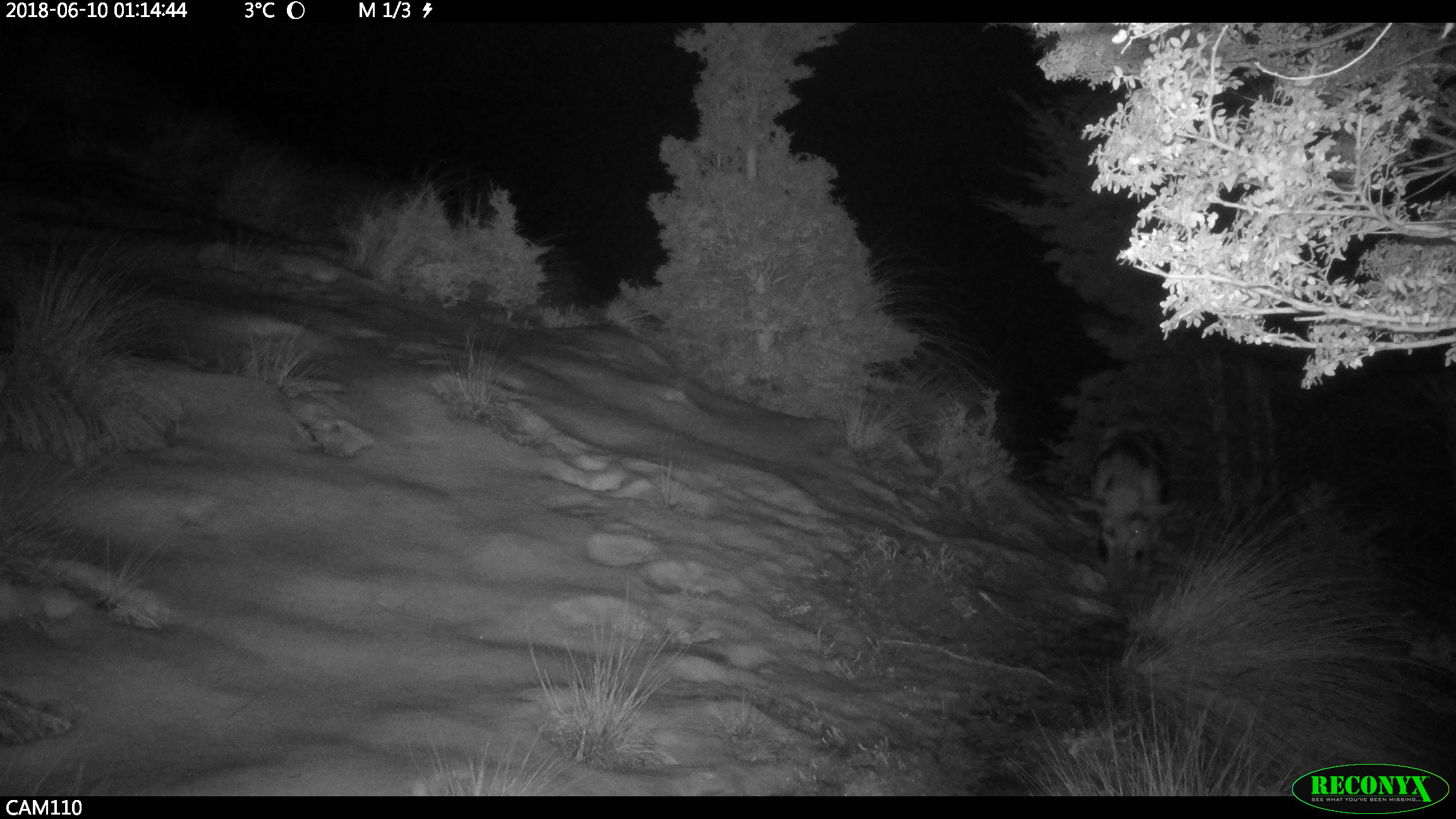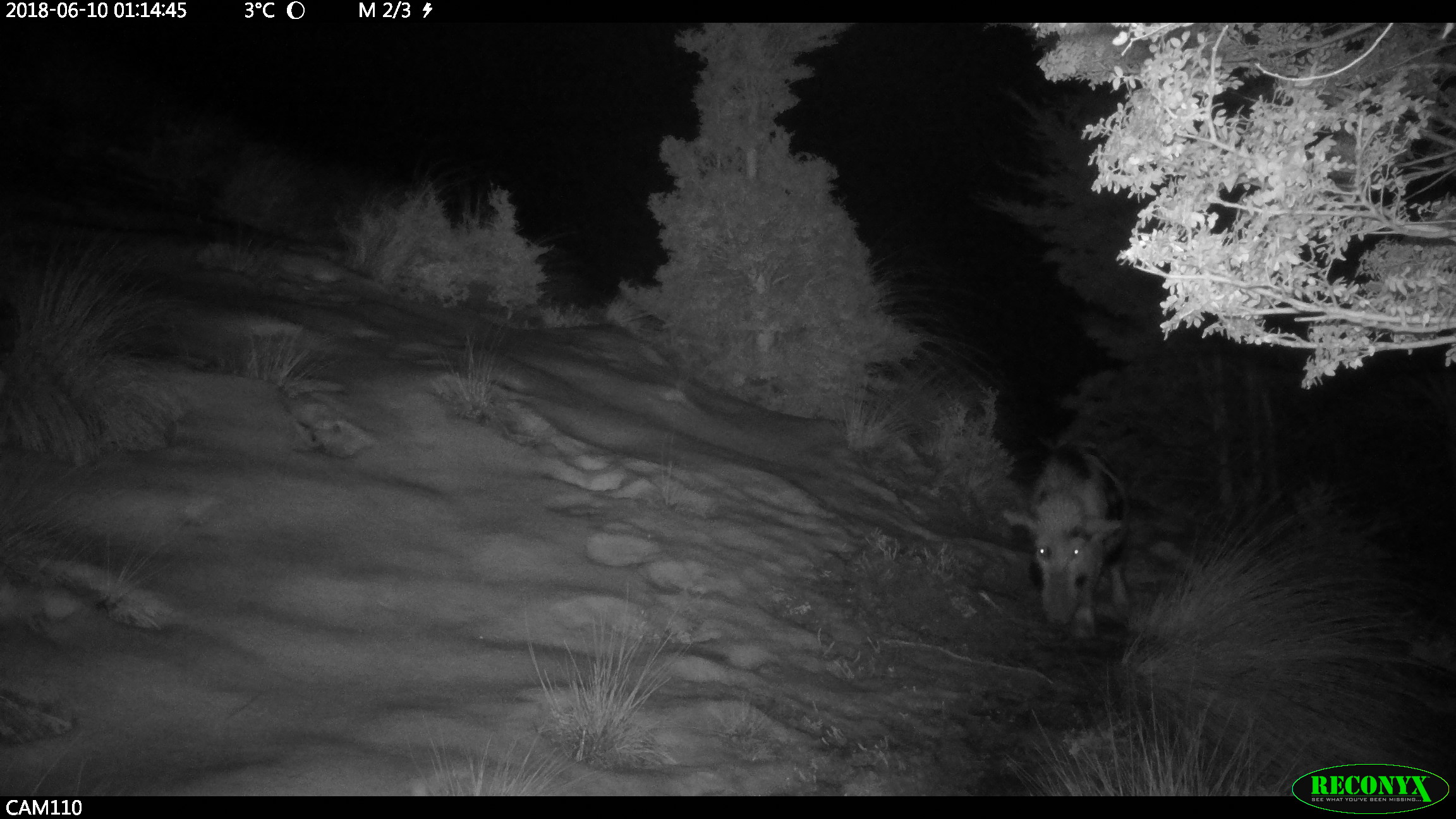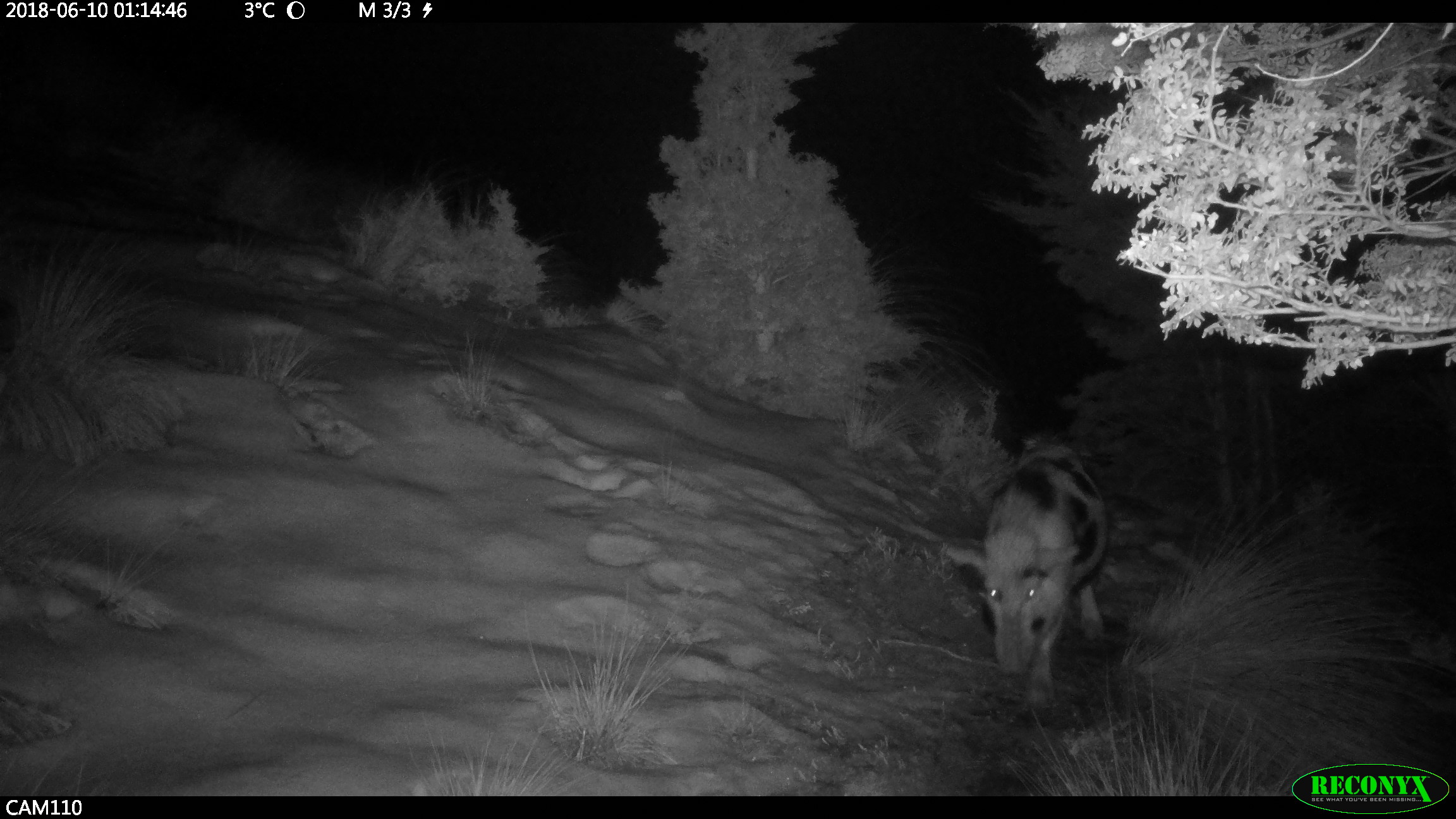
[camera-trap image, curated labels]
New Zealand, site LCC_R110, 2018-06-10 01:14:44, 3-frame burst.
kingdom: Animalia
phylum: Chordata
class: Mammalia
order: Artiodactyla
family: Suidae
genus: Sus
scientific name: Sus scrofa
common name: pig